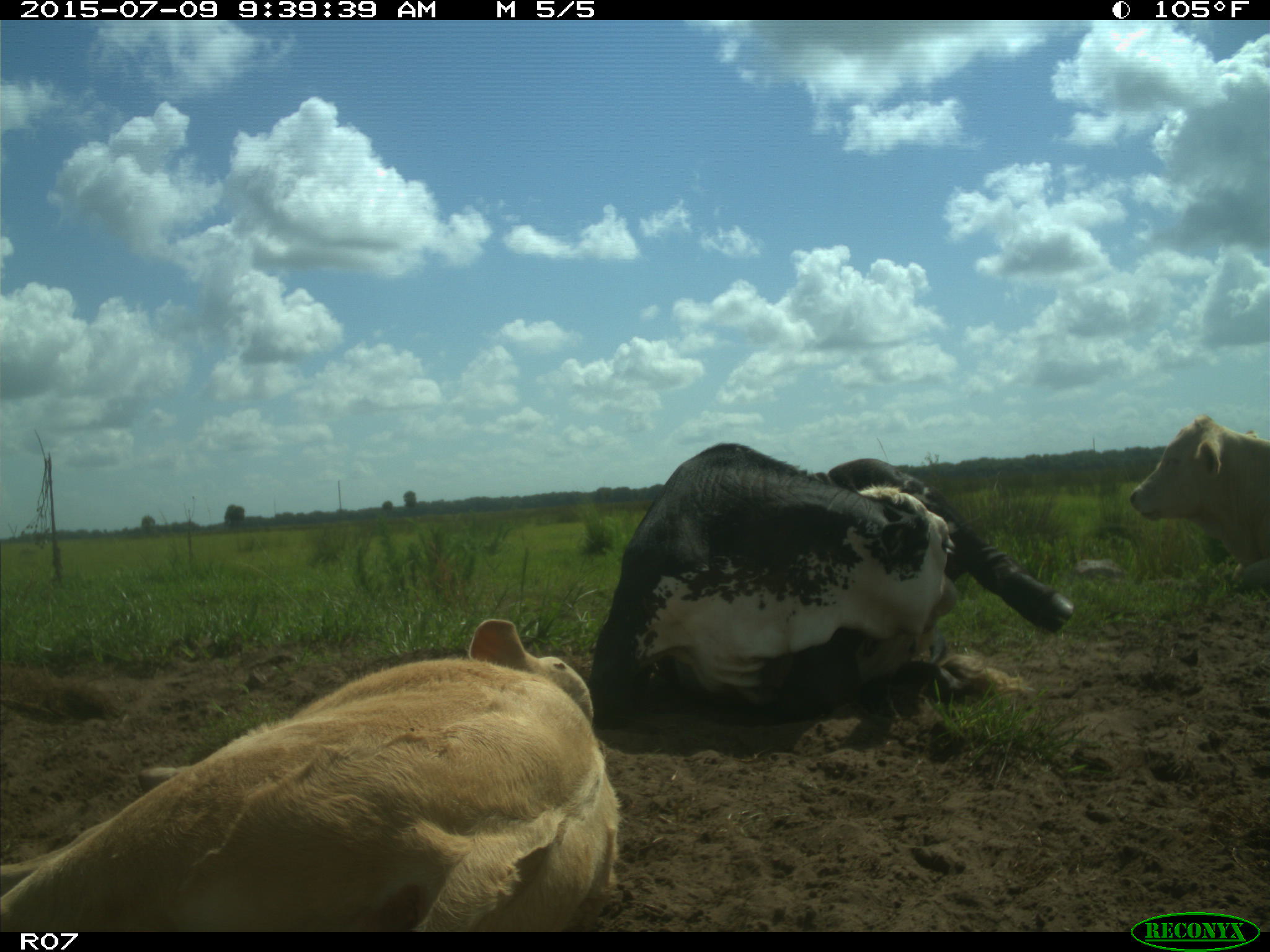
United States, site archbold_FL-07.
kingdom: Animalia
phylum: Chordata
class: Mammalia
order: Artiodactyla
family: Bovidae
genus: Bos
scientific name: Bos taurus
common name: domestic cow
Bos taurus (domestic cow).